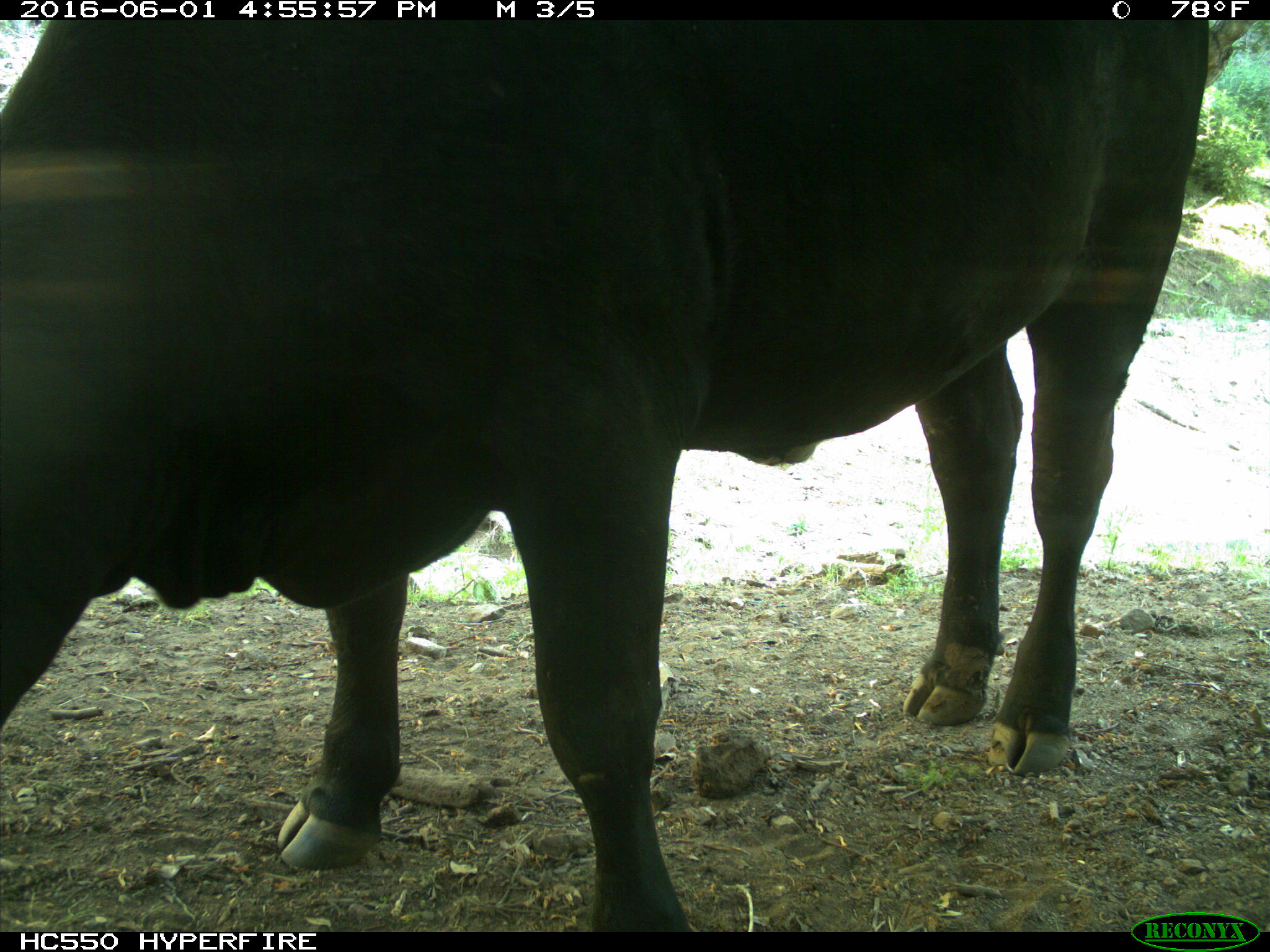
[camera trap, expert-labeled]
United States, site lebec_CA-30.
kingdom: Animalia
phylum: Chordata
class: Mammalia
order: Artiodactyla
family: Bovidae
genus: Bos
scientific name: Bos taurus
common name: domestic cow